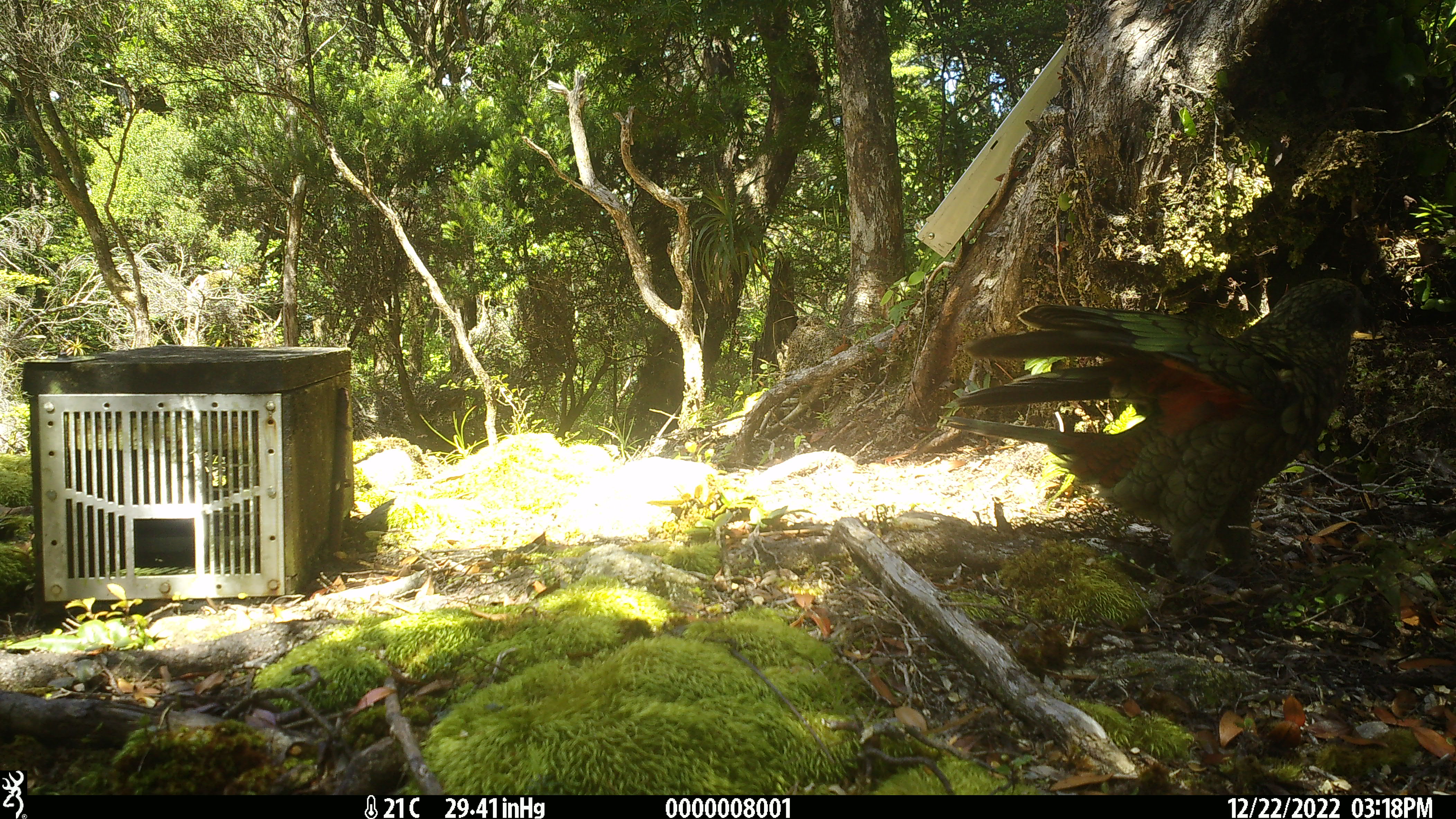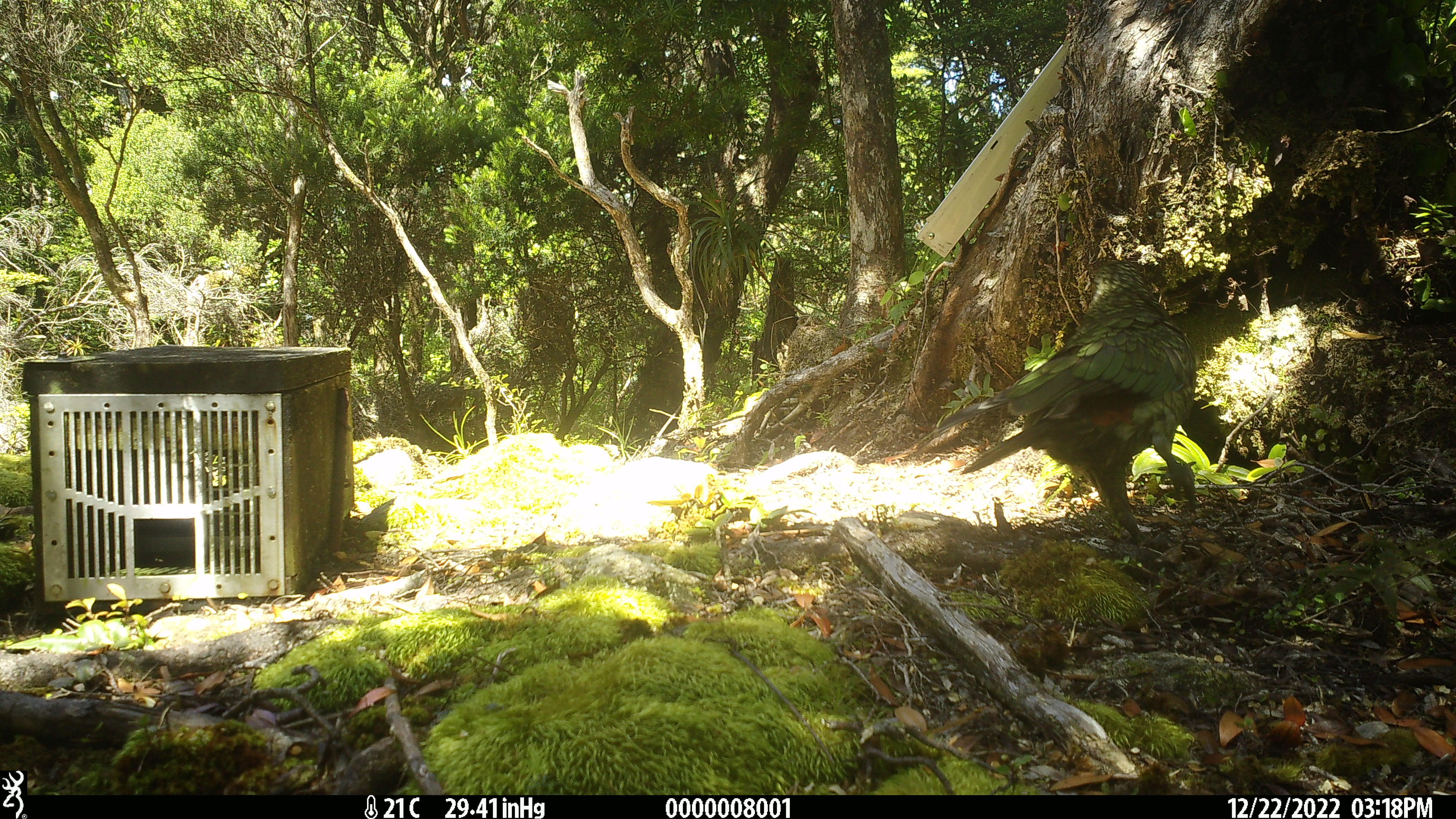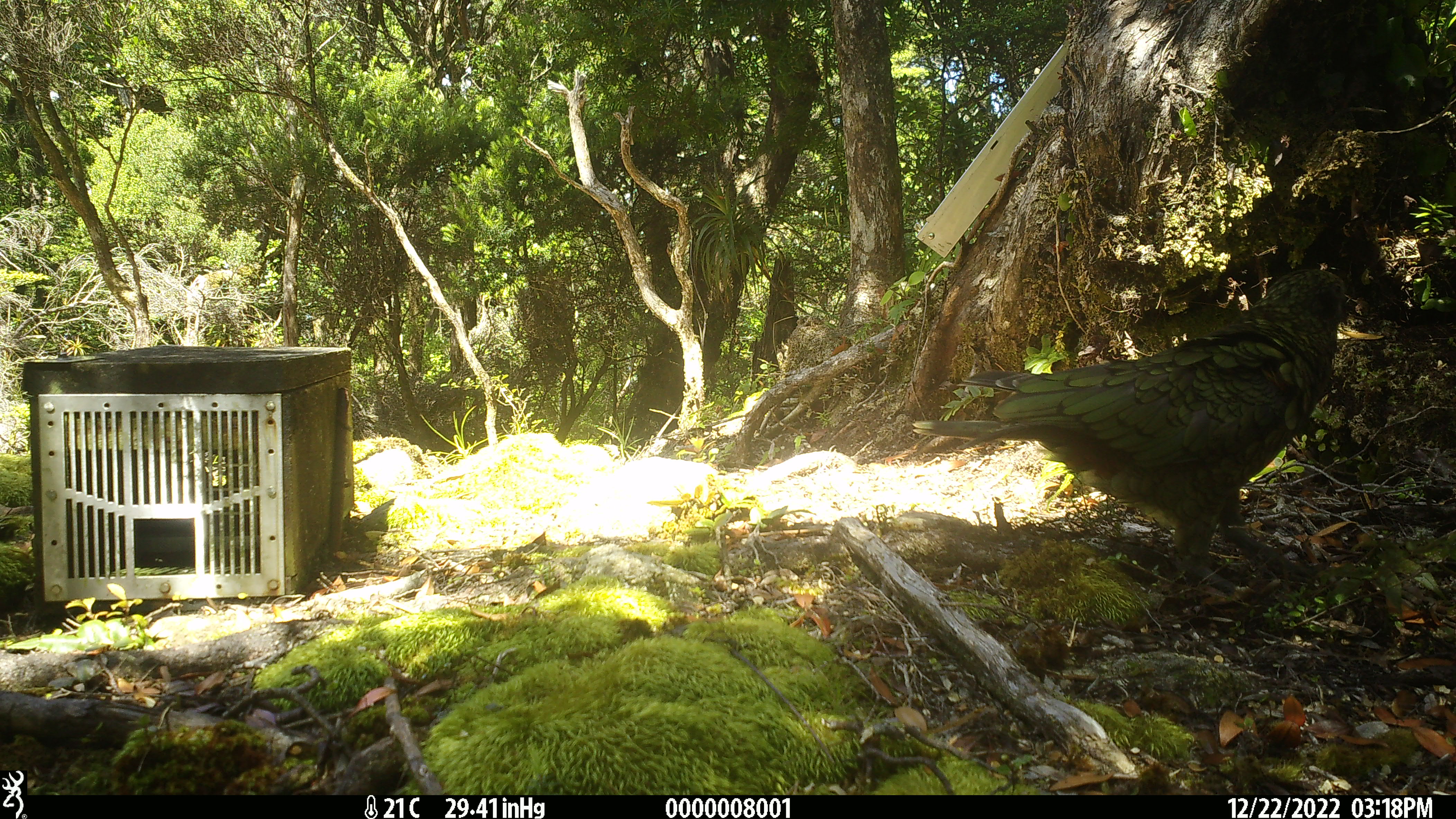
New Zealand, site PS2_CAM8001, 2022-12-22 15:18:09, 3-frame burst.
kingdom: Animalia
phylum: Chordata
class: Aves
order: Psittaciformes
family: Strigopidae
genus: Nestor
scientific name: Nestor notabilis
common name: kea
Kea (Nestor notabilis).